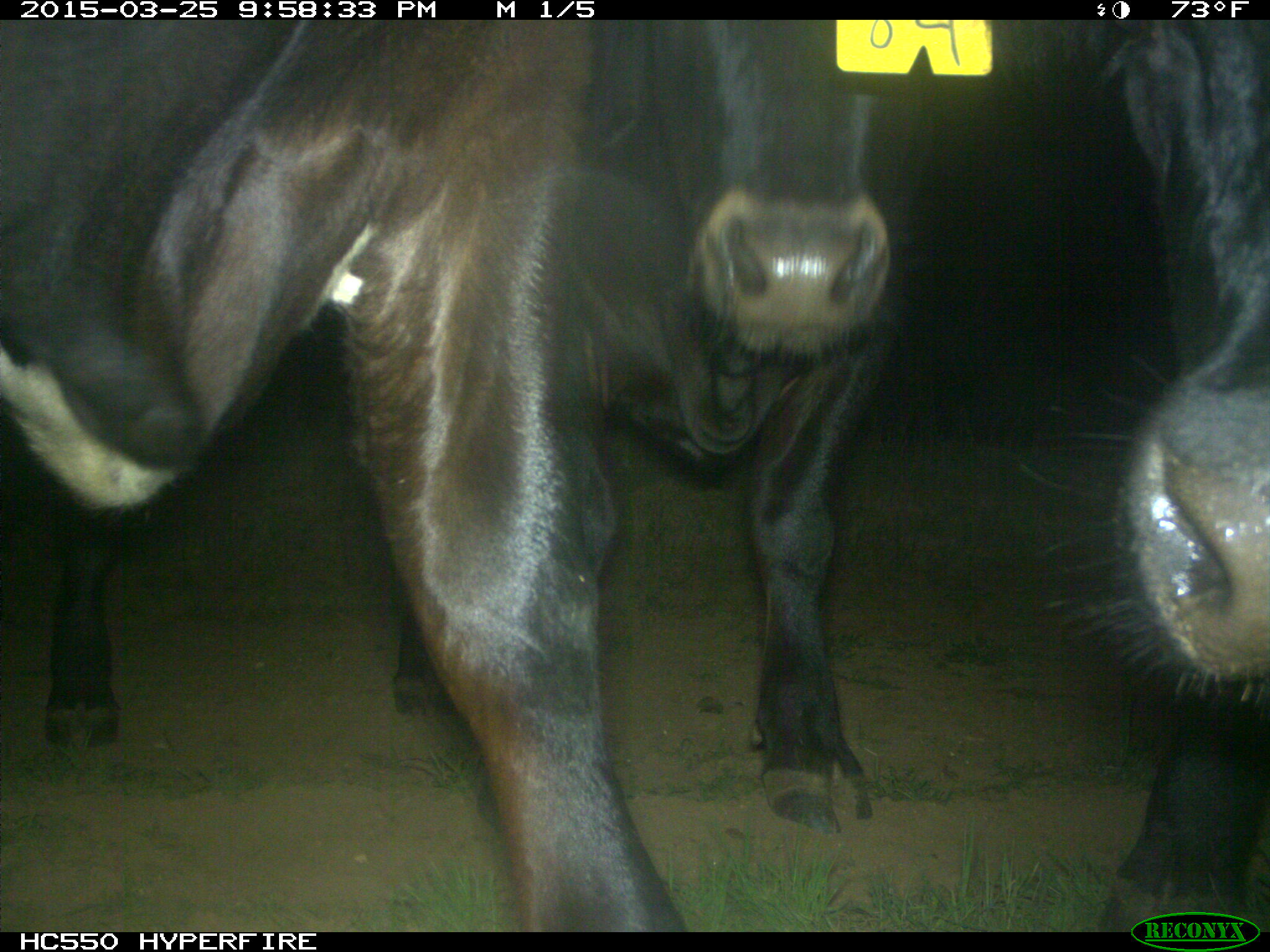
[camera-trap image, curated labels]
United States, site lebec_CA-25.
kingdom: Animalia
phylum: Chordata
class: Mammalia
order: Artiodactyla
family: Bovidae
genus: Bos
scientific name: Bos taurus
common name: domestic cow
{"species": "Bos taurus (domestic cow)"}